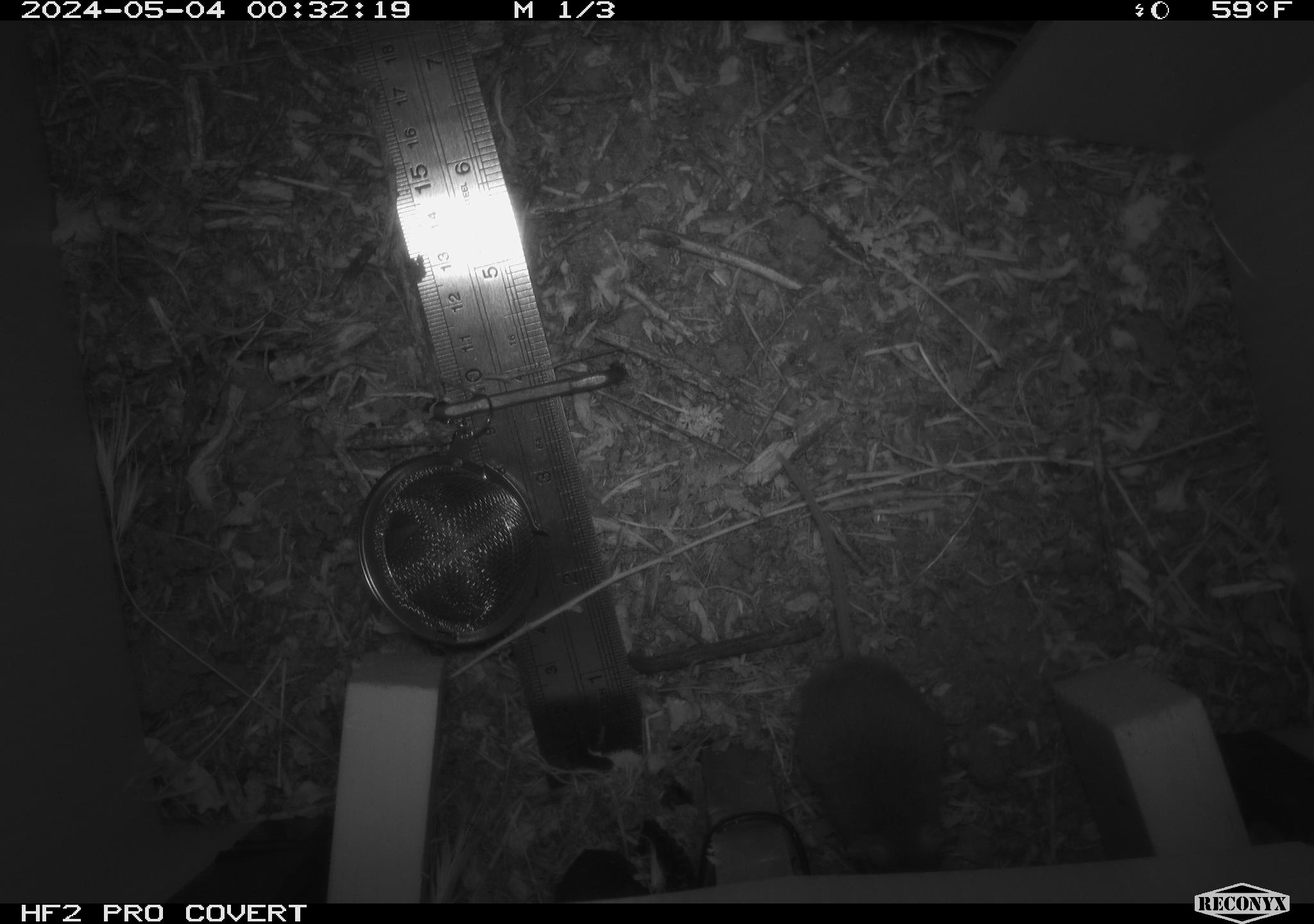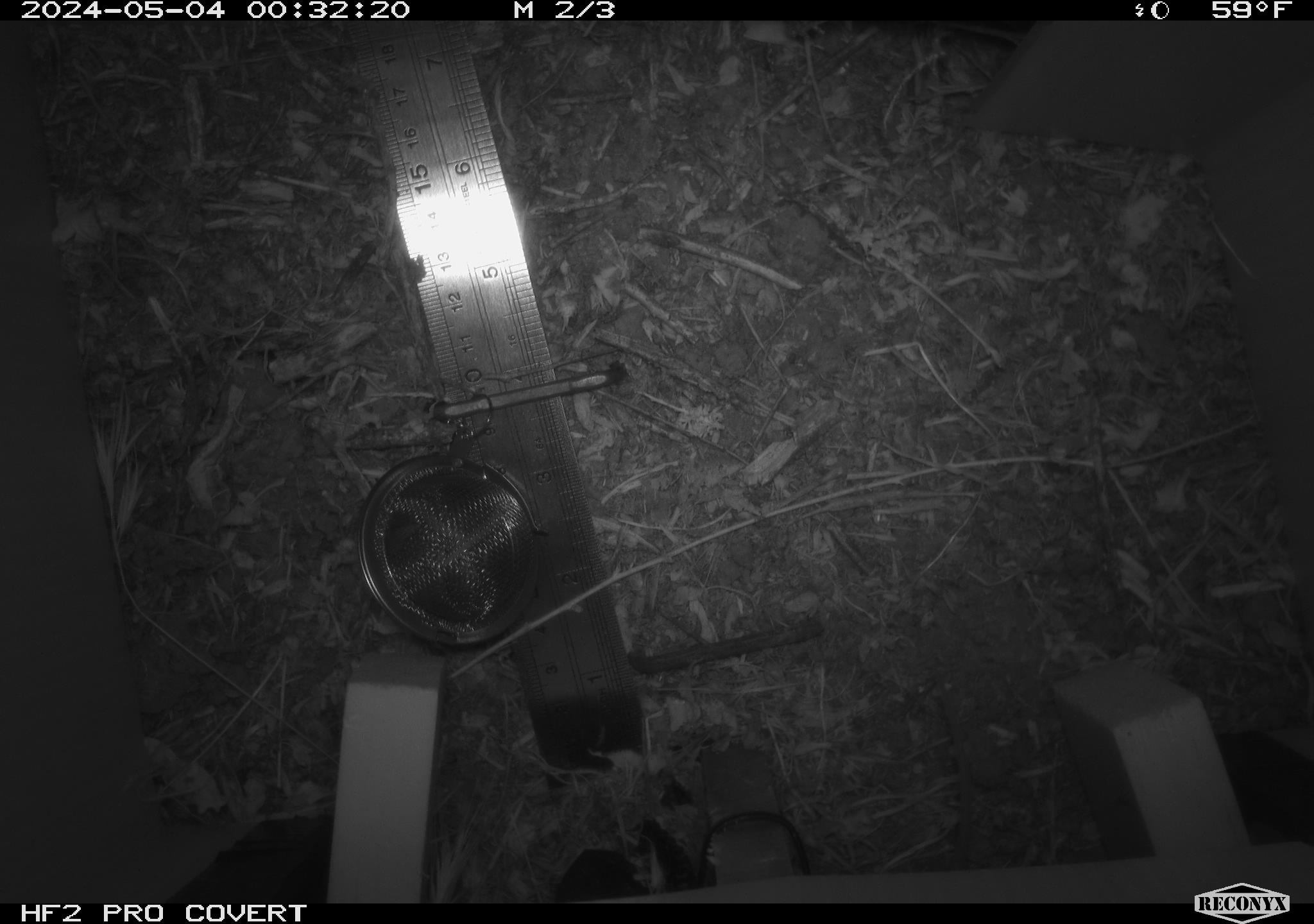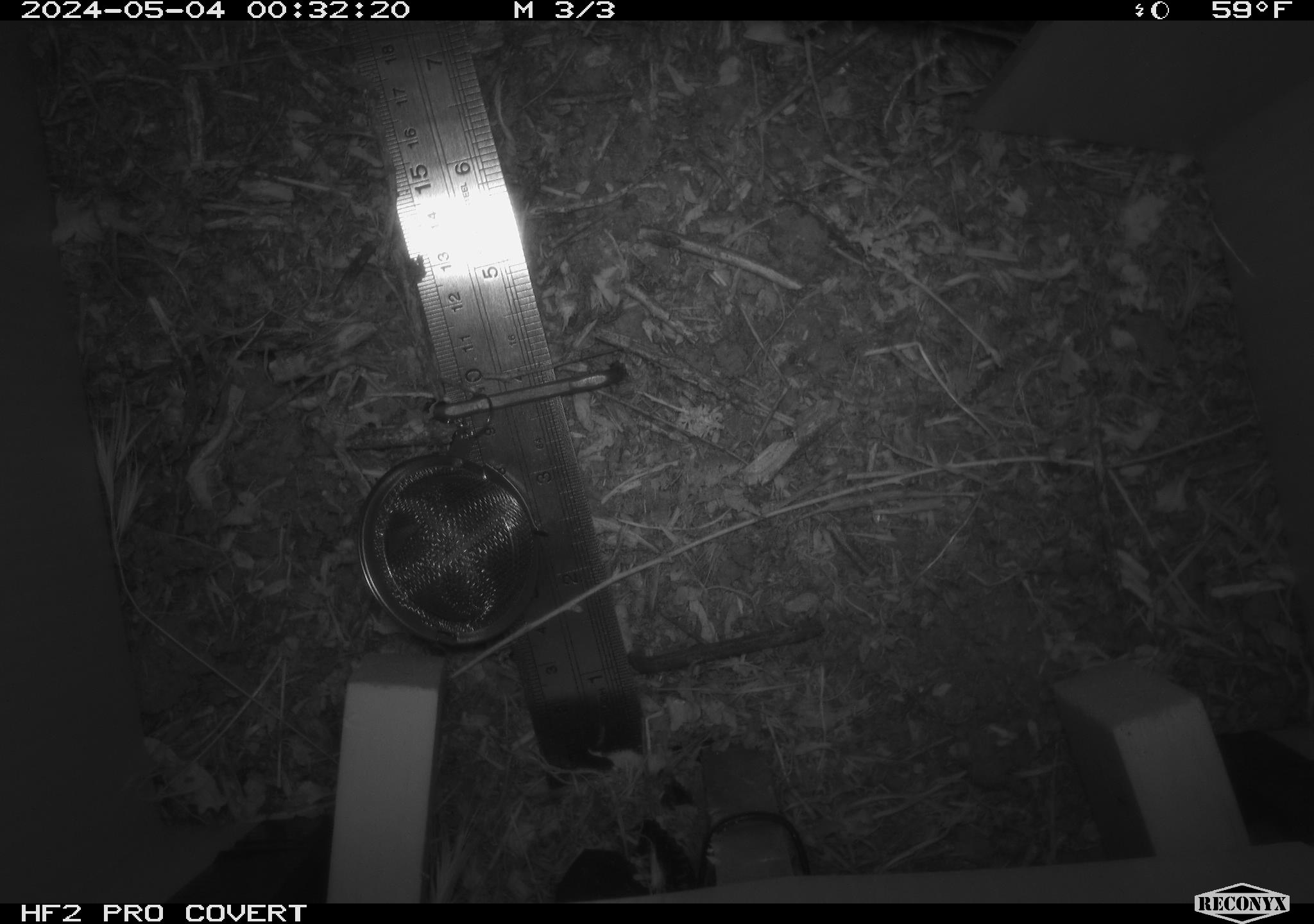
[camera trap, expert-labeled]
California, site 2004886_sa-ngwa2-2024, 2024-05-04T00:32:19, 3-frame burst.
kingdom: Animalia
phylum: Chordata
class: Mammalia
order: Rodentia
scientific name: Rodentia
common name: mouse species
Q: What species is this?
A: Mouse species (Rodentia).